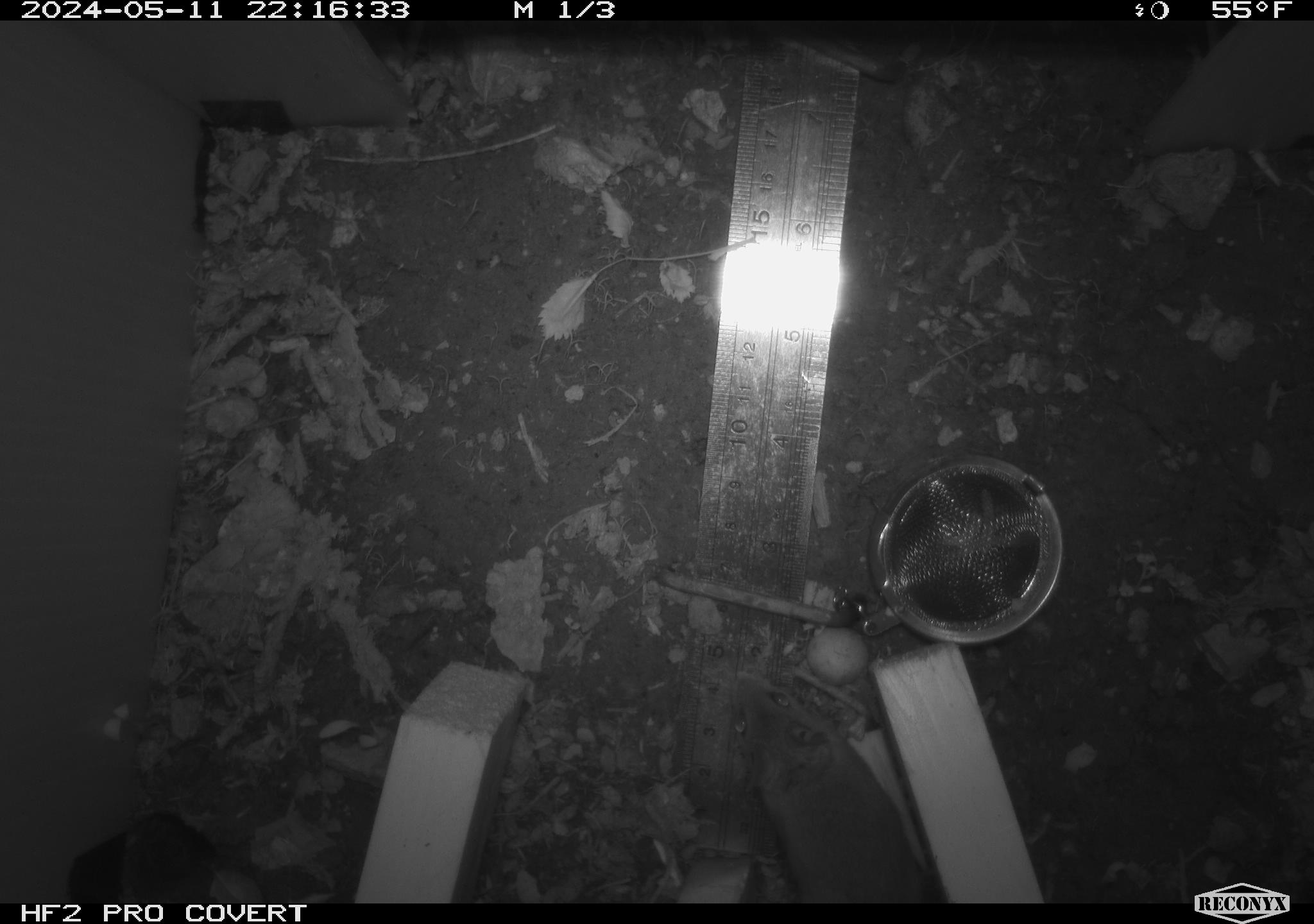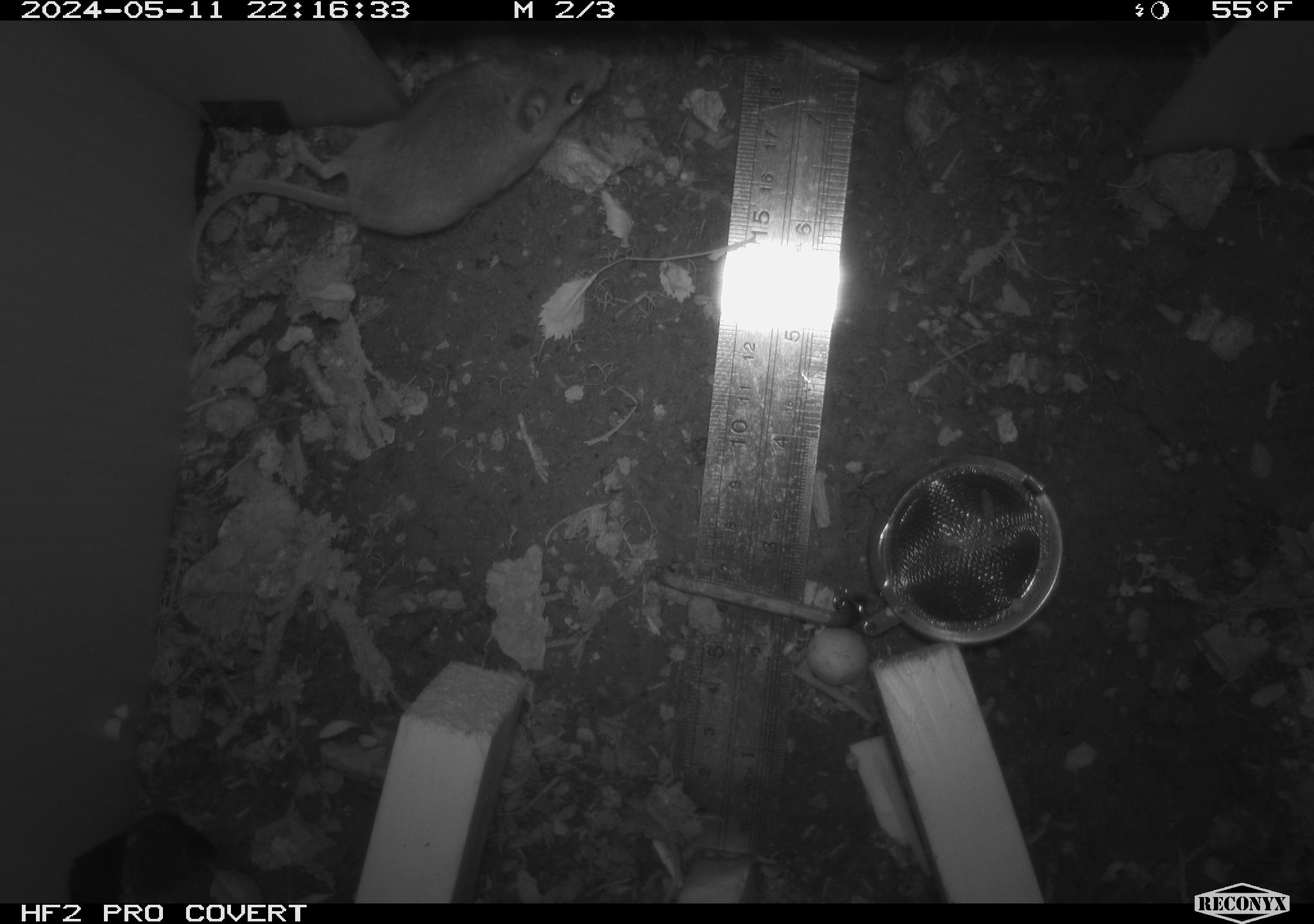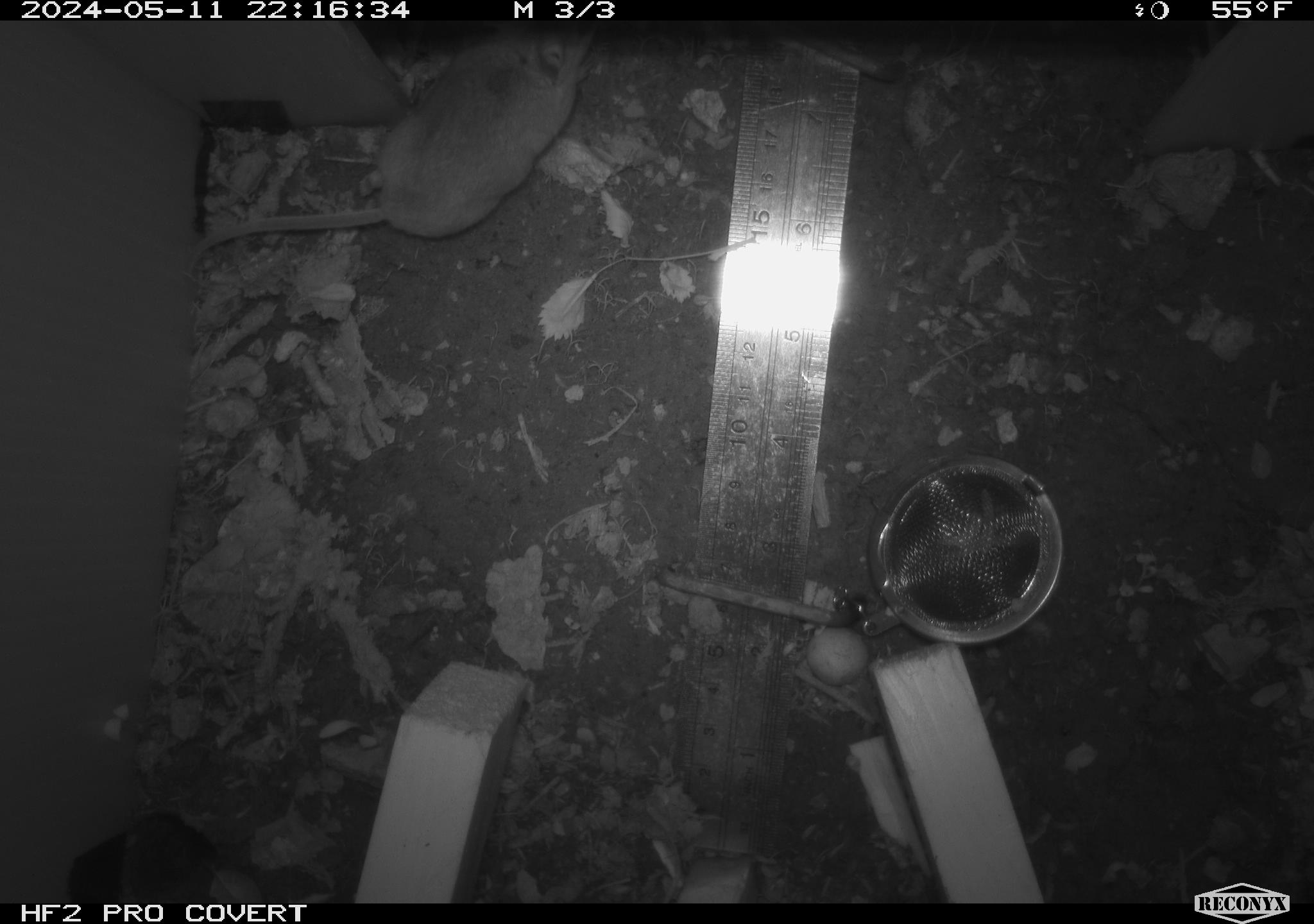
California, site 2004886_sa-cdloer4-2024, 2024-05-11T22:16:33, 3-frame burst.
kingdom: Animalia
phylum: Chordata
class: Mammalia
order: Rodentia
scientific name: Rodentia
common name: mouse species